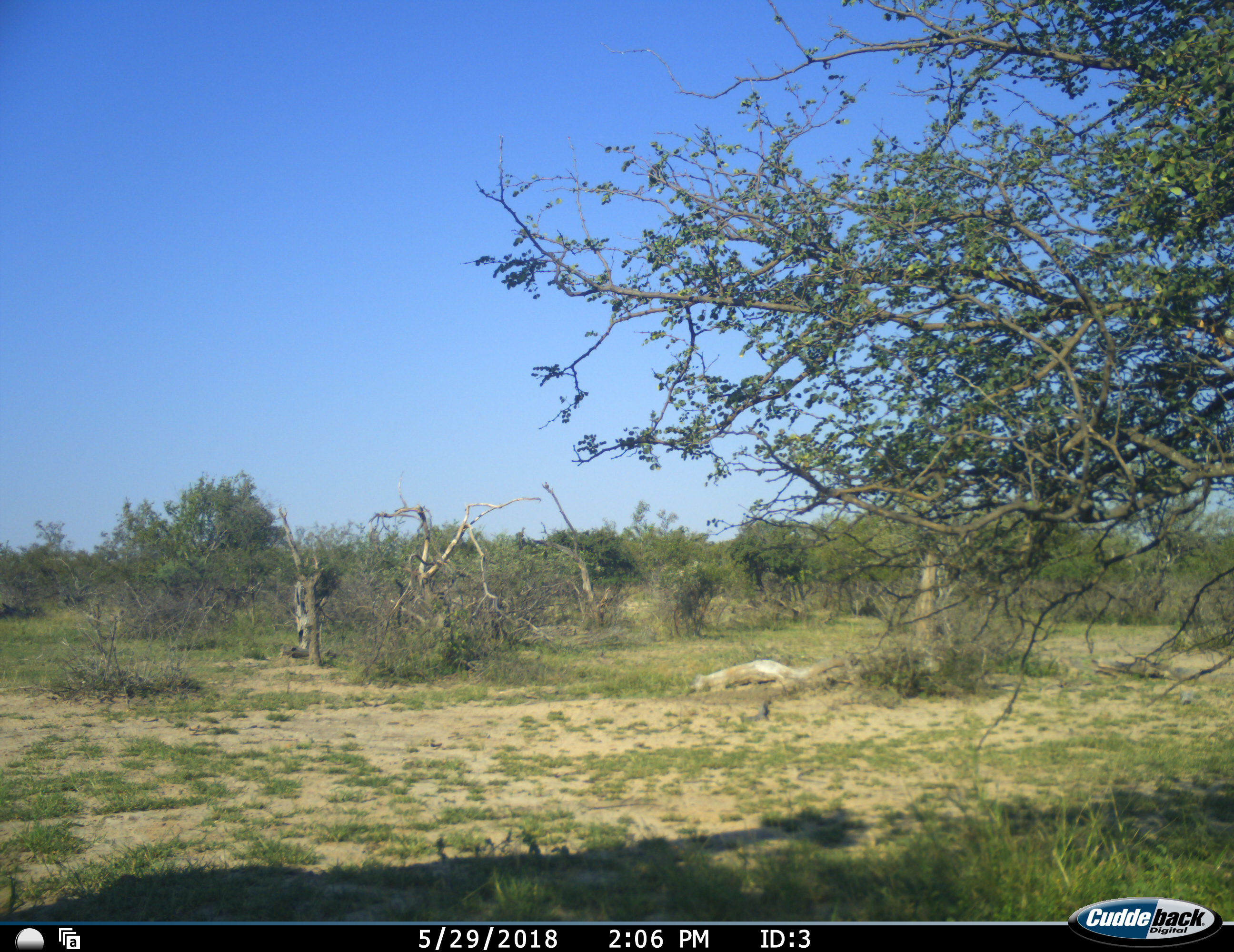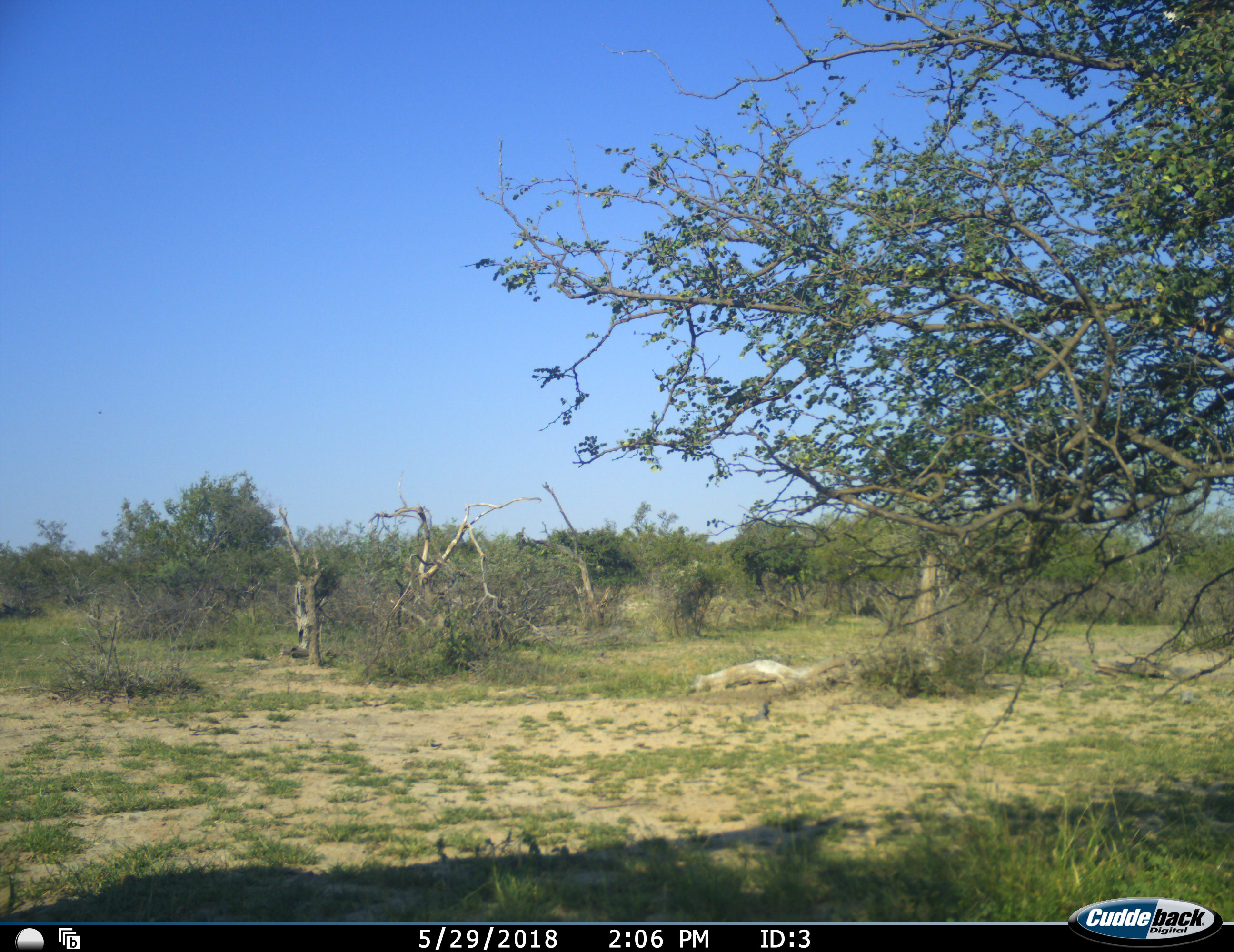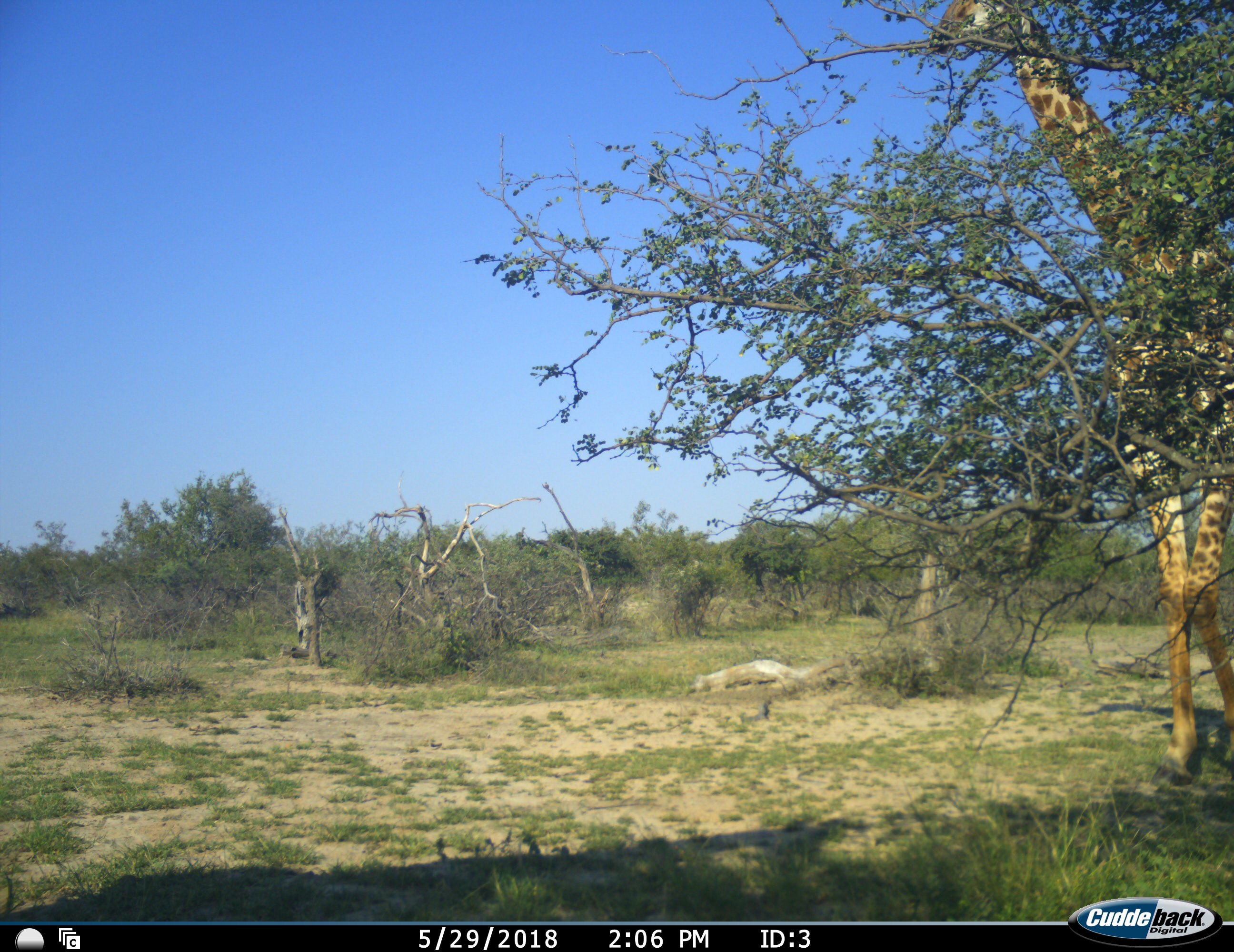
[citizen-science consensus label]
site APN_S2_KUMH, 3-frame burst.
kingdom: Animalia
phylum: Chordata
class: Mammalia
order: Artiodactyla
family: Giraffidae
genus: Giraffa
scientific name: Giraffa camelopardalis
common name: giraffe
Giraffe (Giraffa camelopardalis), count 1. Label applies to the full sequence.